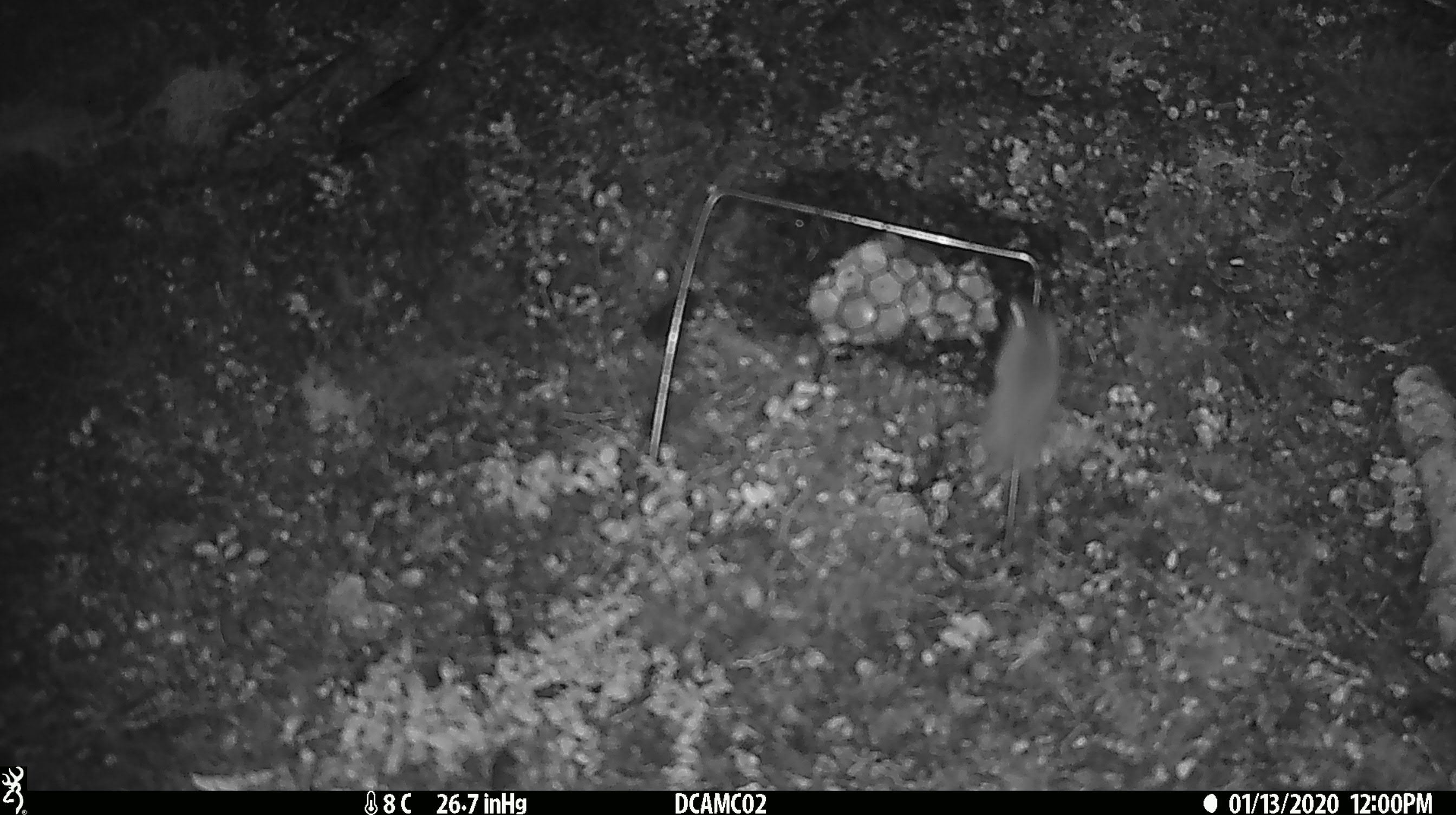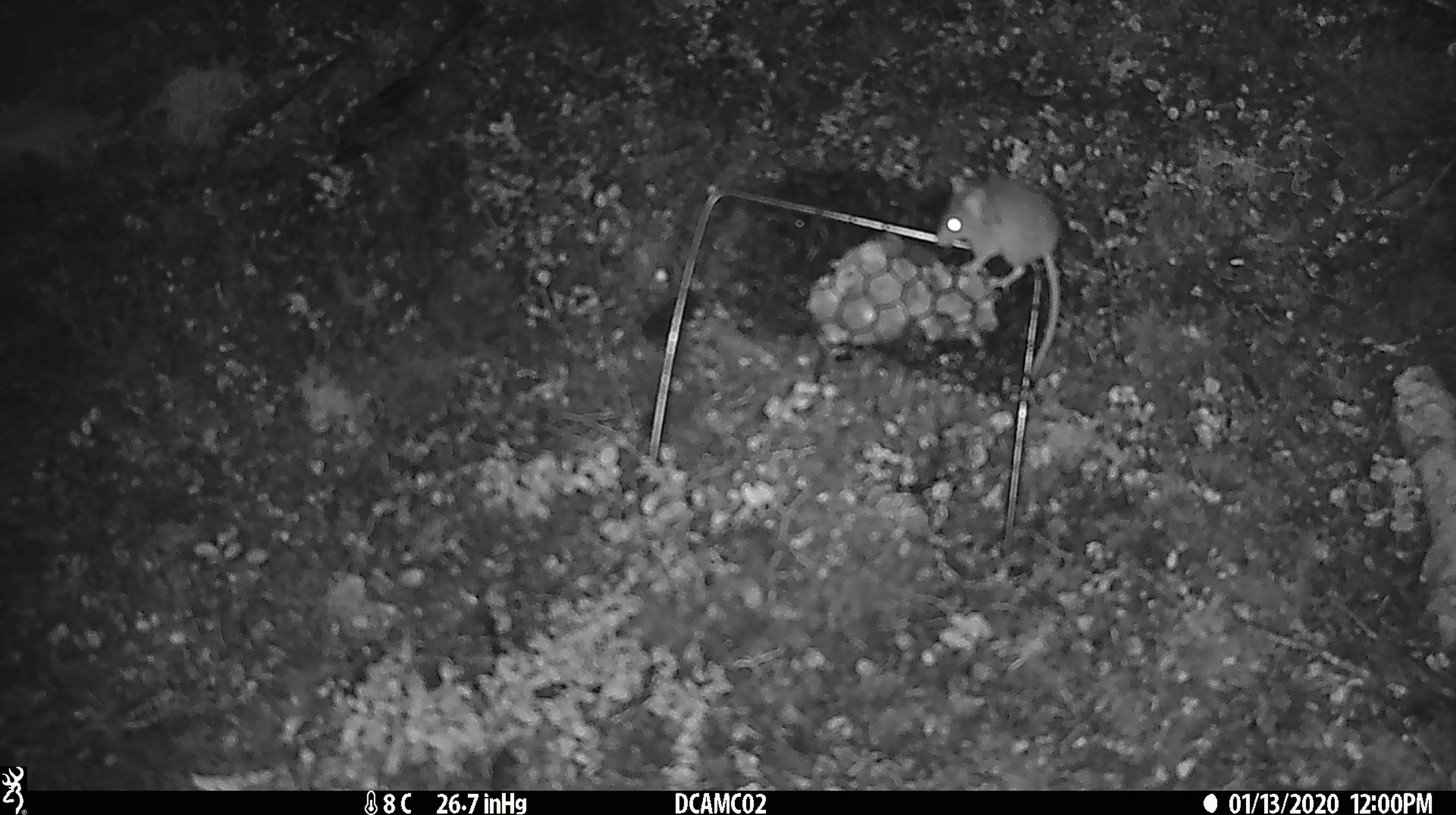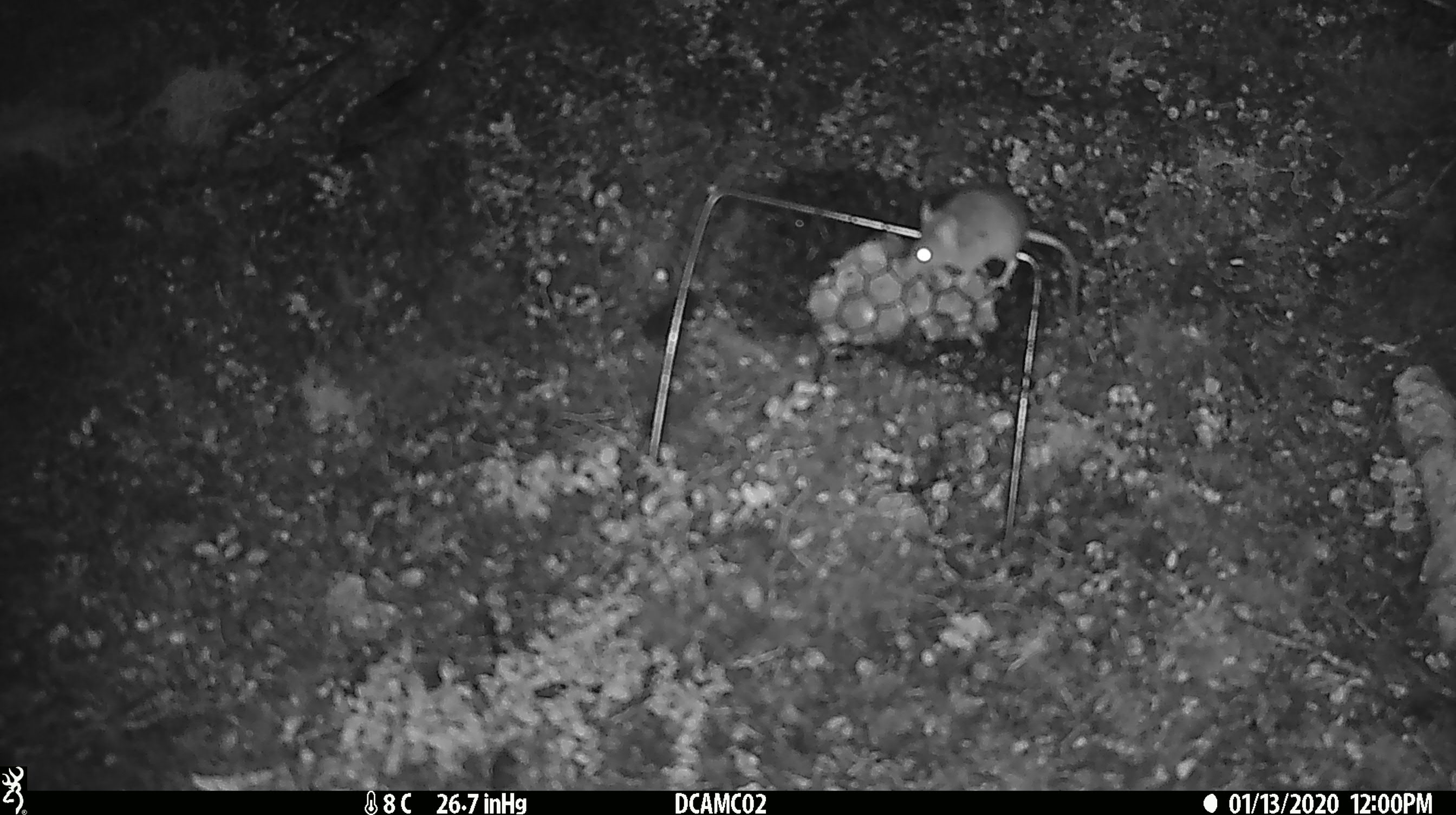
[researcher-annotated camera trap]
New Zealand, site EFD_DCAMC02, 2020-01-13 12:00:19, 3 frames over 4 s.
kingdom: Animalia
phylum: Chordata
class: Mammalia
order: Rodentia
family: Muridae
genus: Mus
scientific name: Mus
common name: mouse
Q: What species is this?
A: Mouse (Mus).